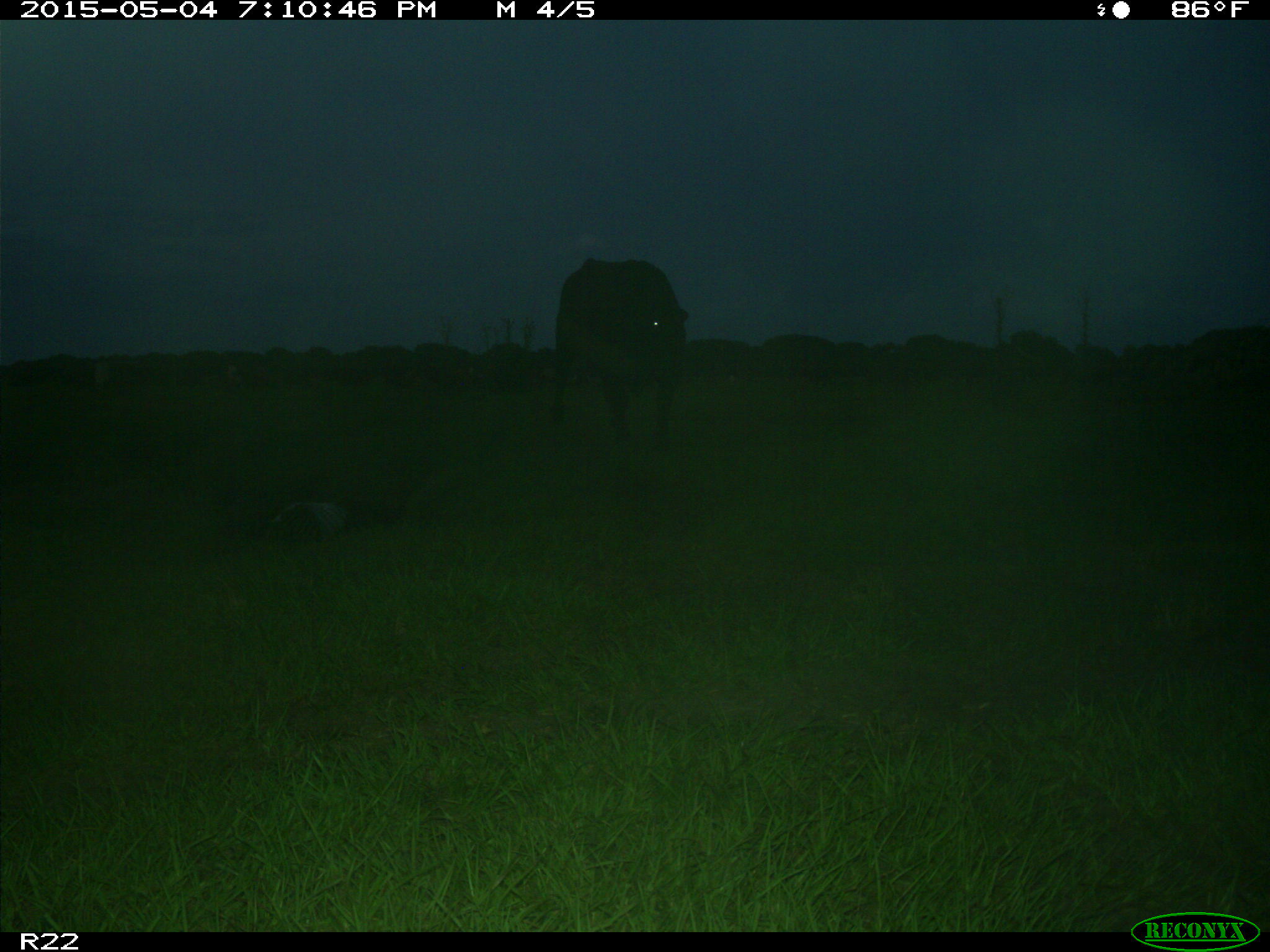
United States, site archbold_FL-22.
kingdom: Animalia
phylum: Chordata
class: Mammalia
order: Artiodactyla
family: Bovidae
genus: Bos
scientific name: Bos taurus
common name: domestic cow